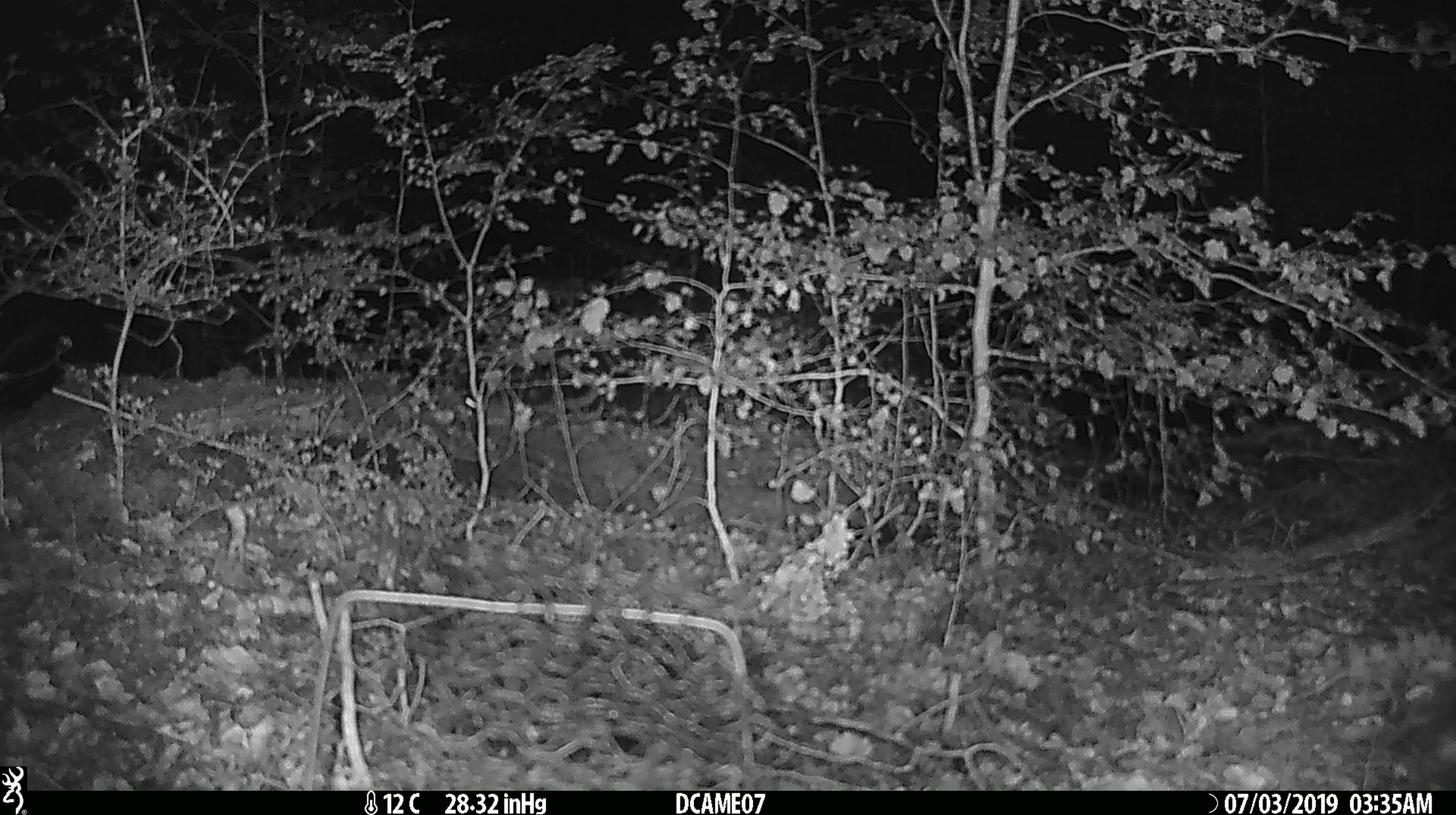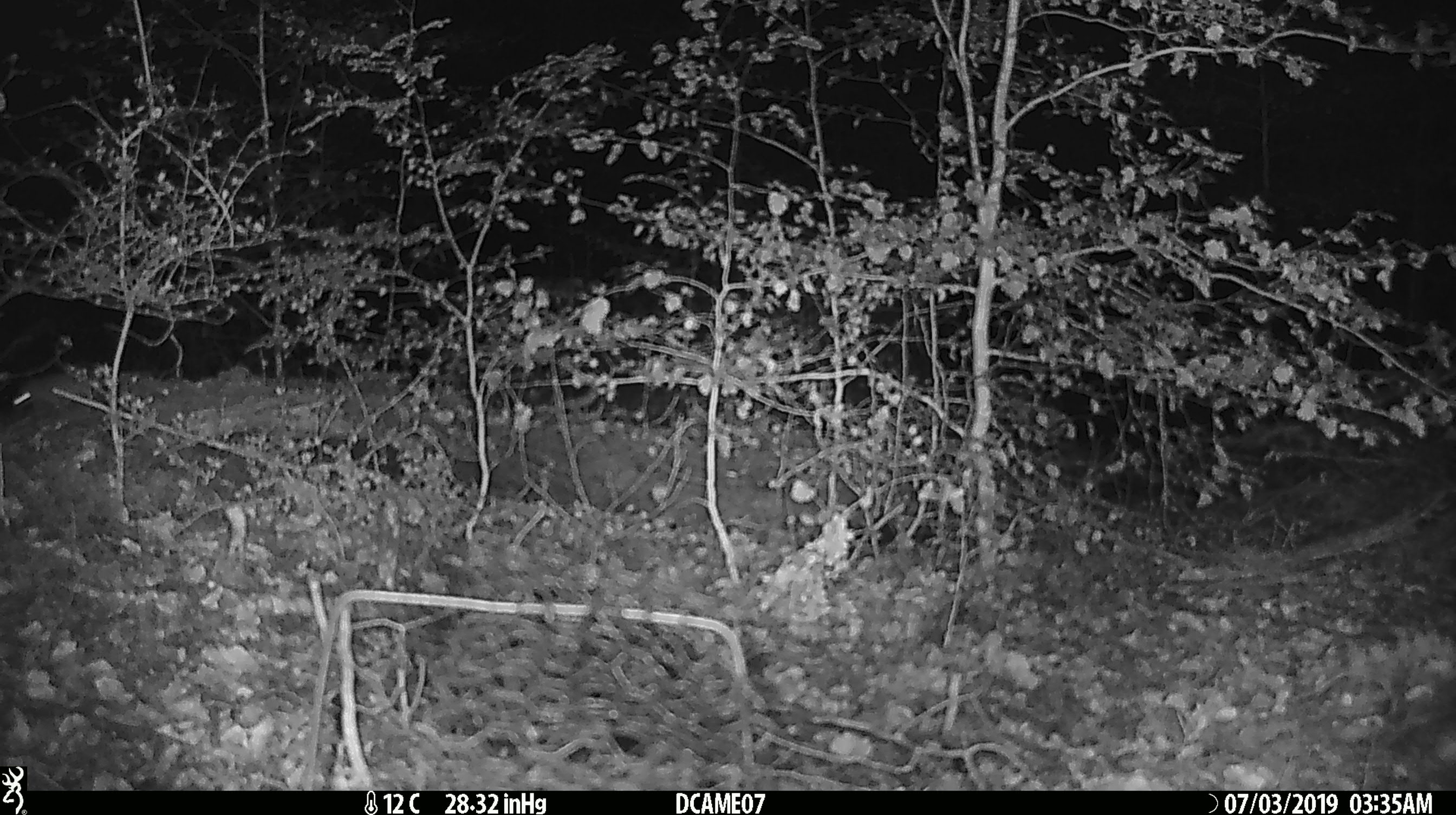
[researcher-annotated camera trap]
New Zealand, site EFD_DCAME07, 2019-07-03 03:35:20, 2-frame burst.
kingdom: Animalia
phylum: Chordata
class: Mammalia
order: Rodentia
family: Muridae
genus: Mus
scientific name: Mus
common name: mouse